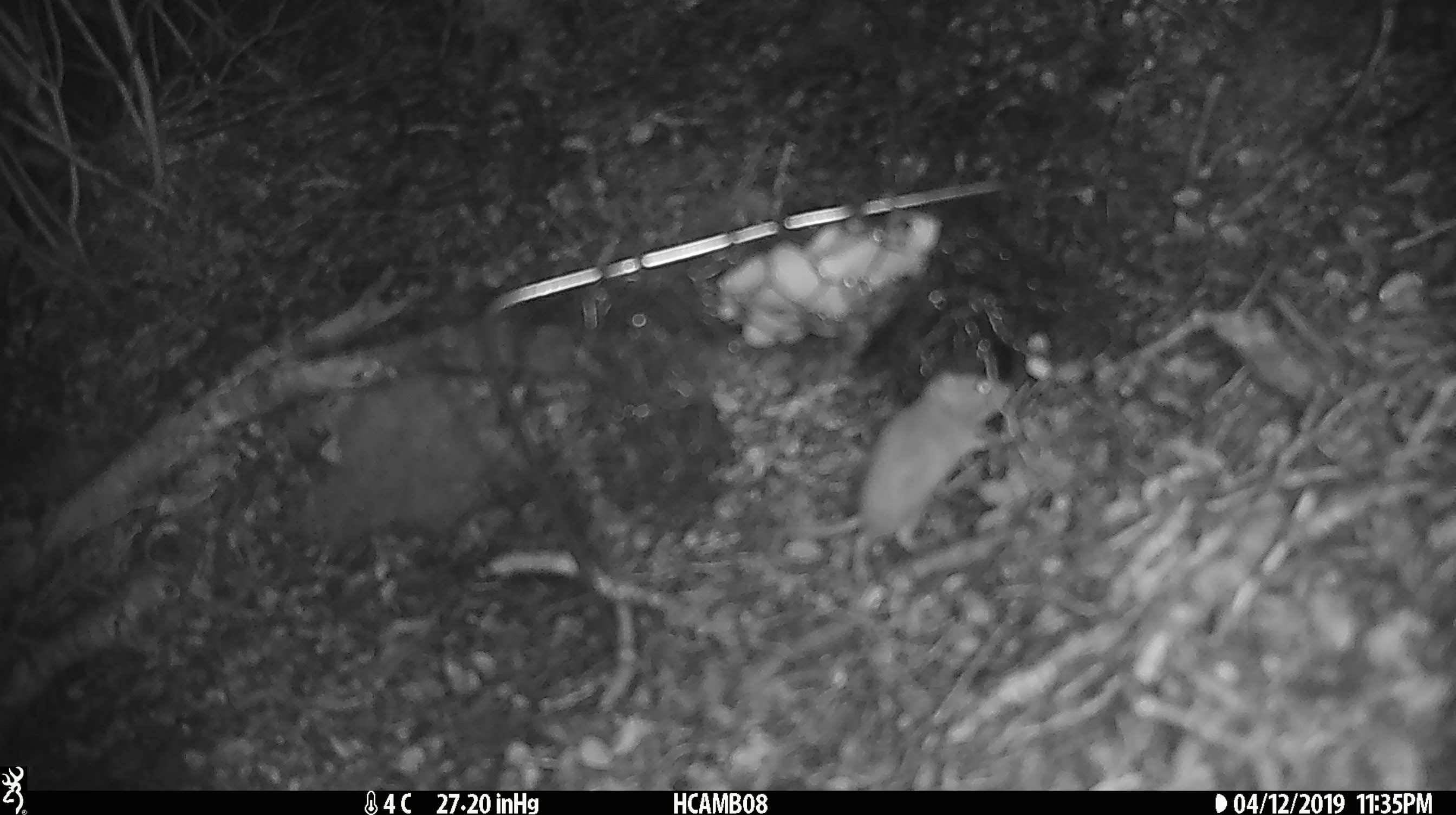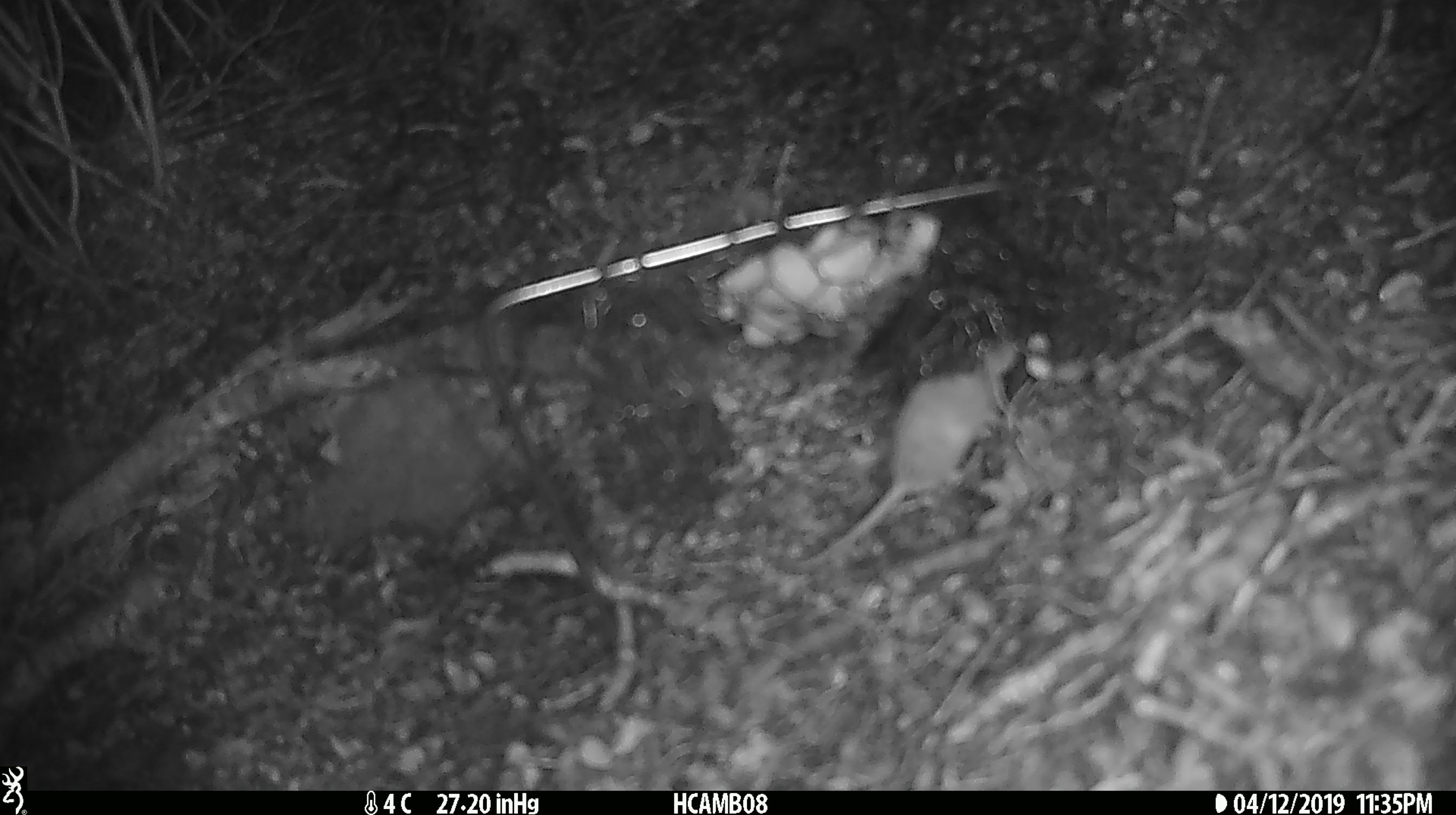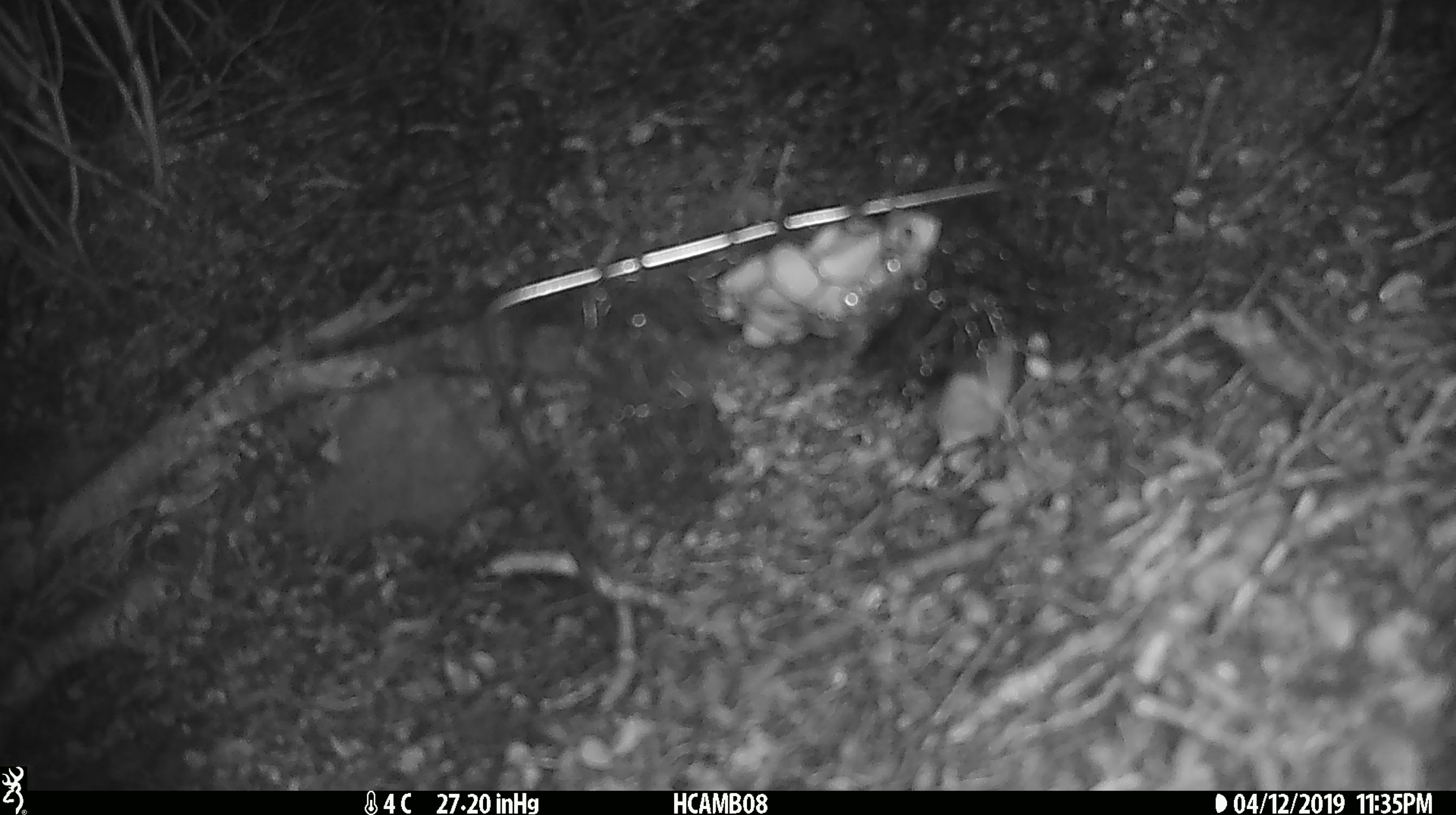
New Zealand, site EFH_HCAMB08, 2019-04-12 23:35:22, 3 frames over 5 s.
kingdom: Animalia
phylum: Chordata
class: Mammalia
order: Rodentia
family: Muridae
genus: Mus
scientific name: Mus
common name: mouse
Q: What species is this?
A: Mouse (Mus).